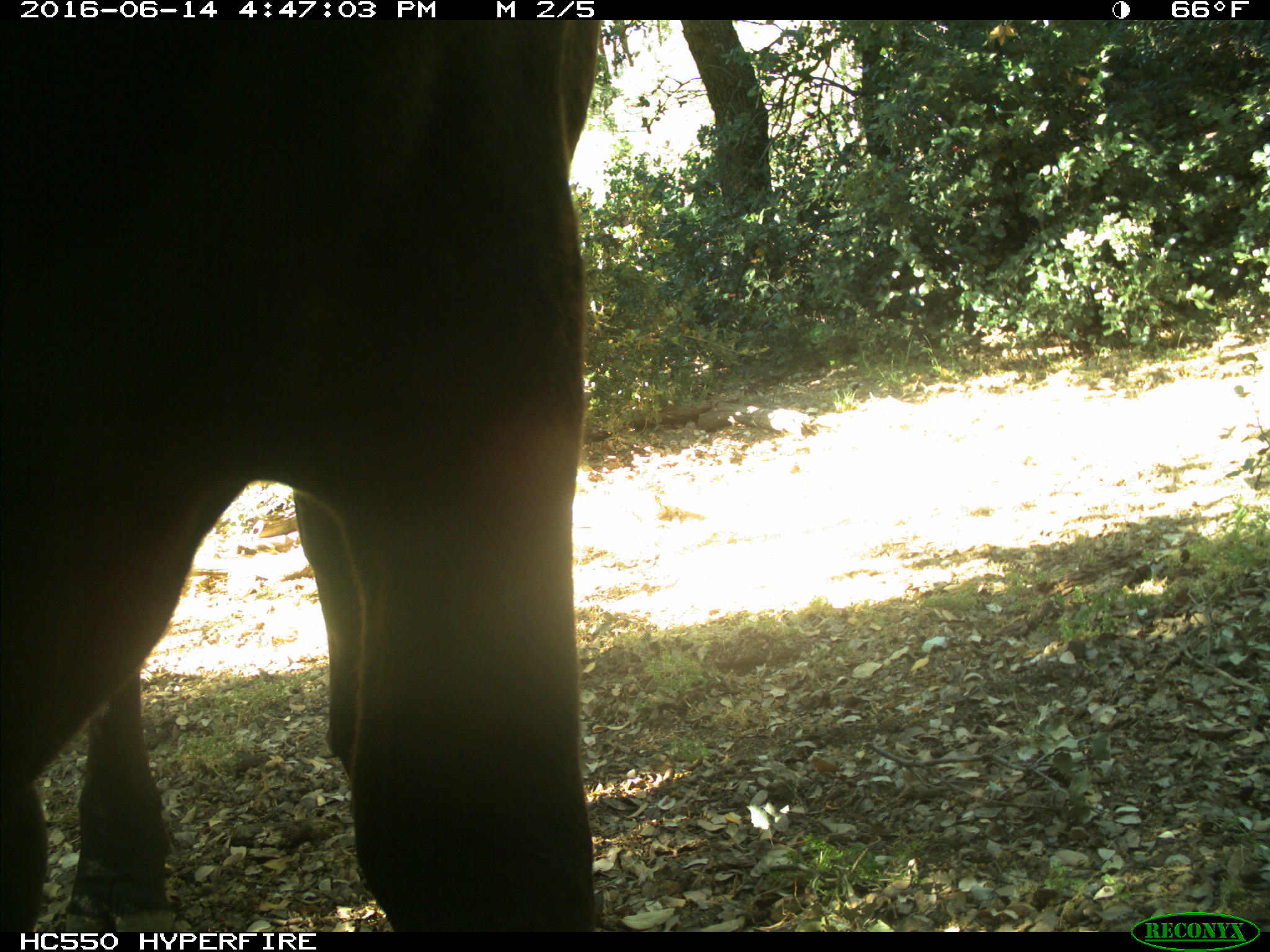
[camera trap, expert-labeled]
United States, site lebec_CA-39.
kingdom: Animalia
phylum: Chordata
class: Mammalia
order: Artiodactyla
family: Bovidae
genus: Bos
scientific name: Bos taurus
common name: domestic cow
Bos taurus (domestic cow).